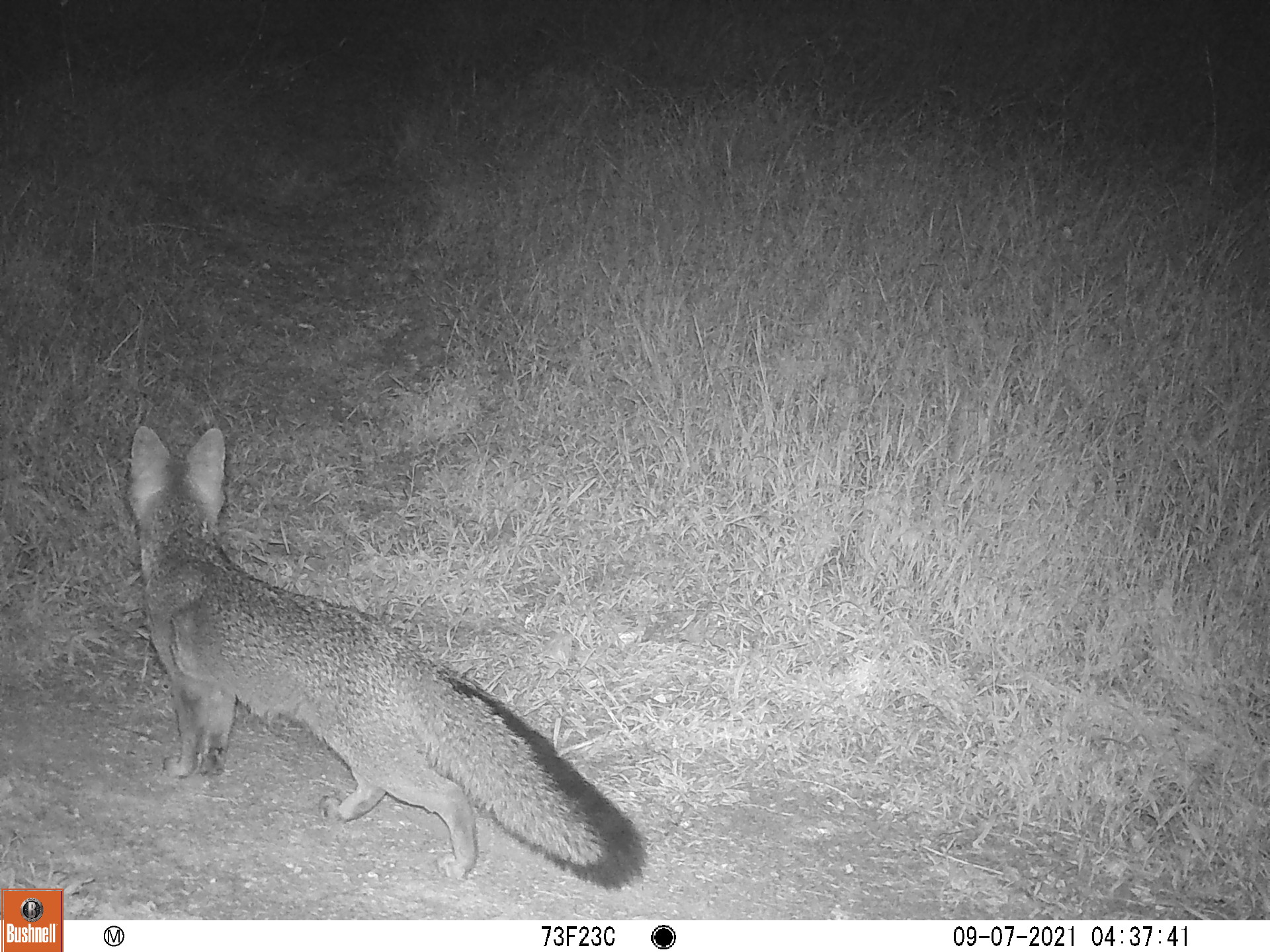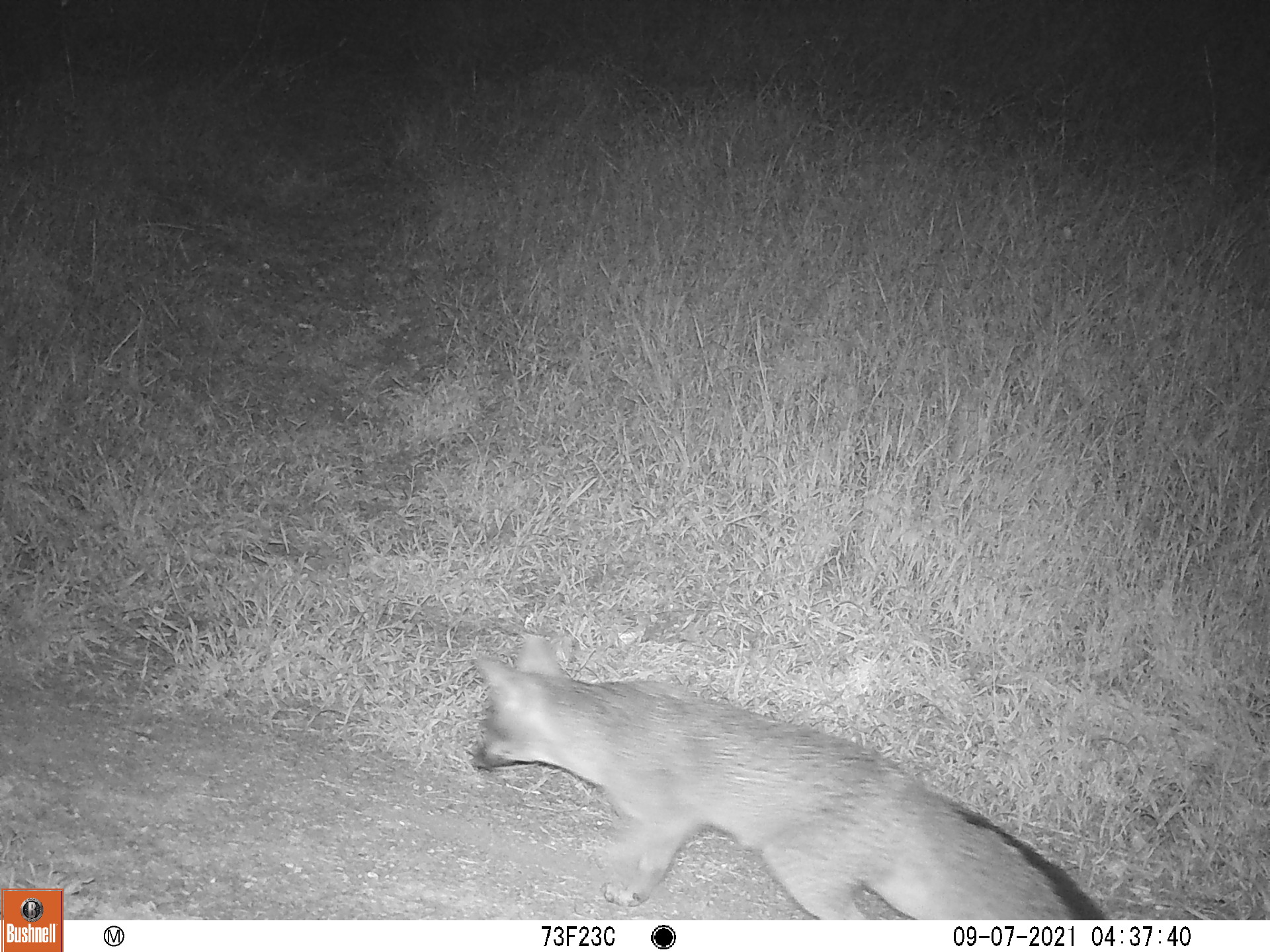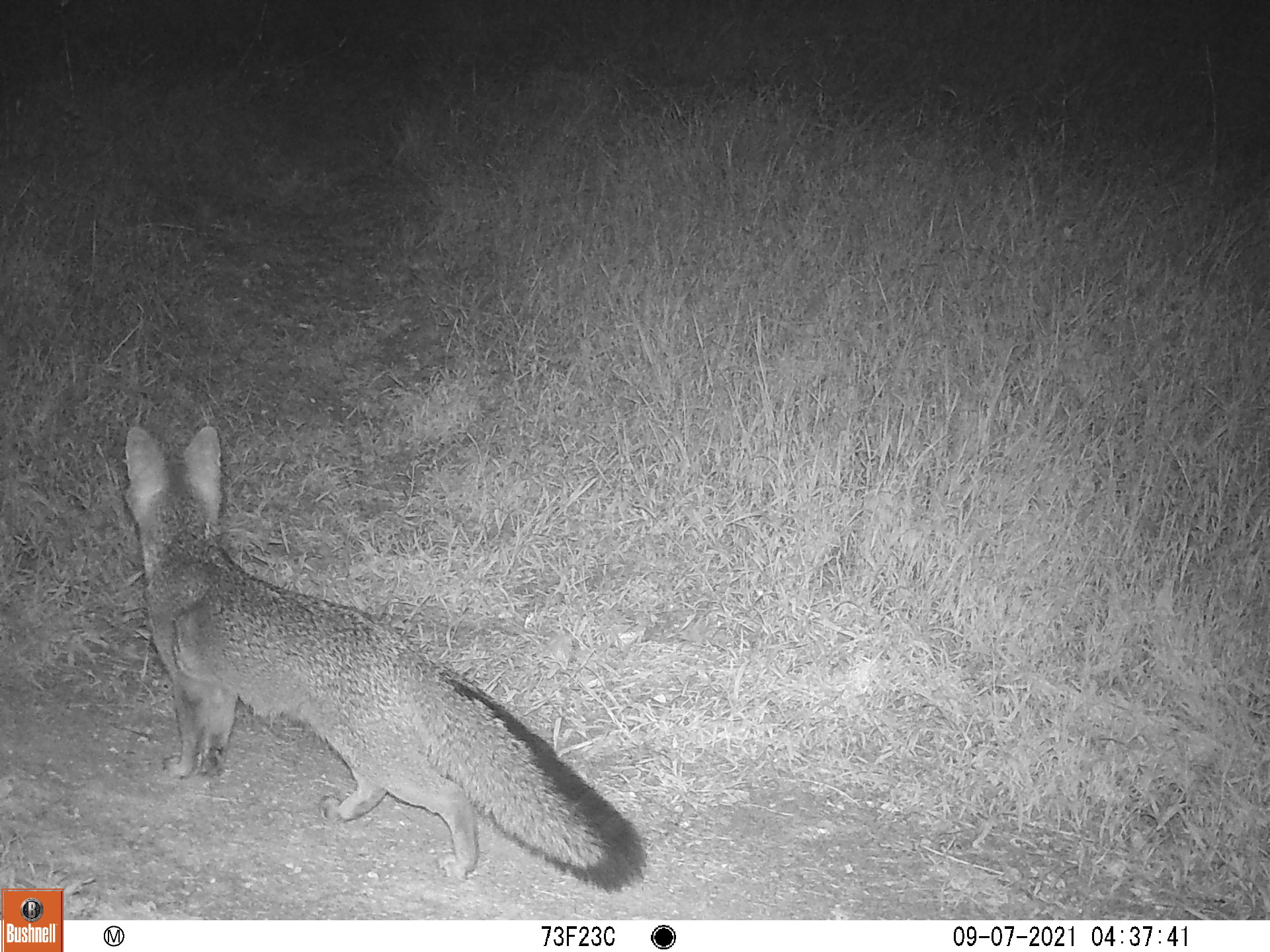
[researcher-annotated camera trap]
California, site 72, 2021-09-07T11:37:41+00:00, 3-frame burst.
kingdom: Animalia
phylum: Chordata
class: Mammalia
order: Carnivora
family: Canidae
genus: Urocyon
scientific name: Urocyon cinereoargenteus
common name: gray fox